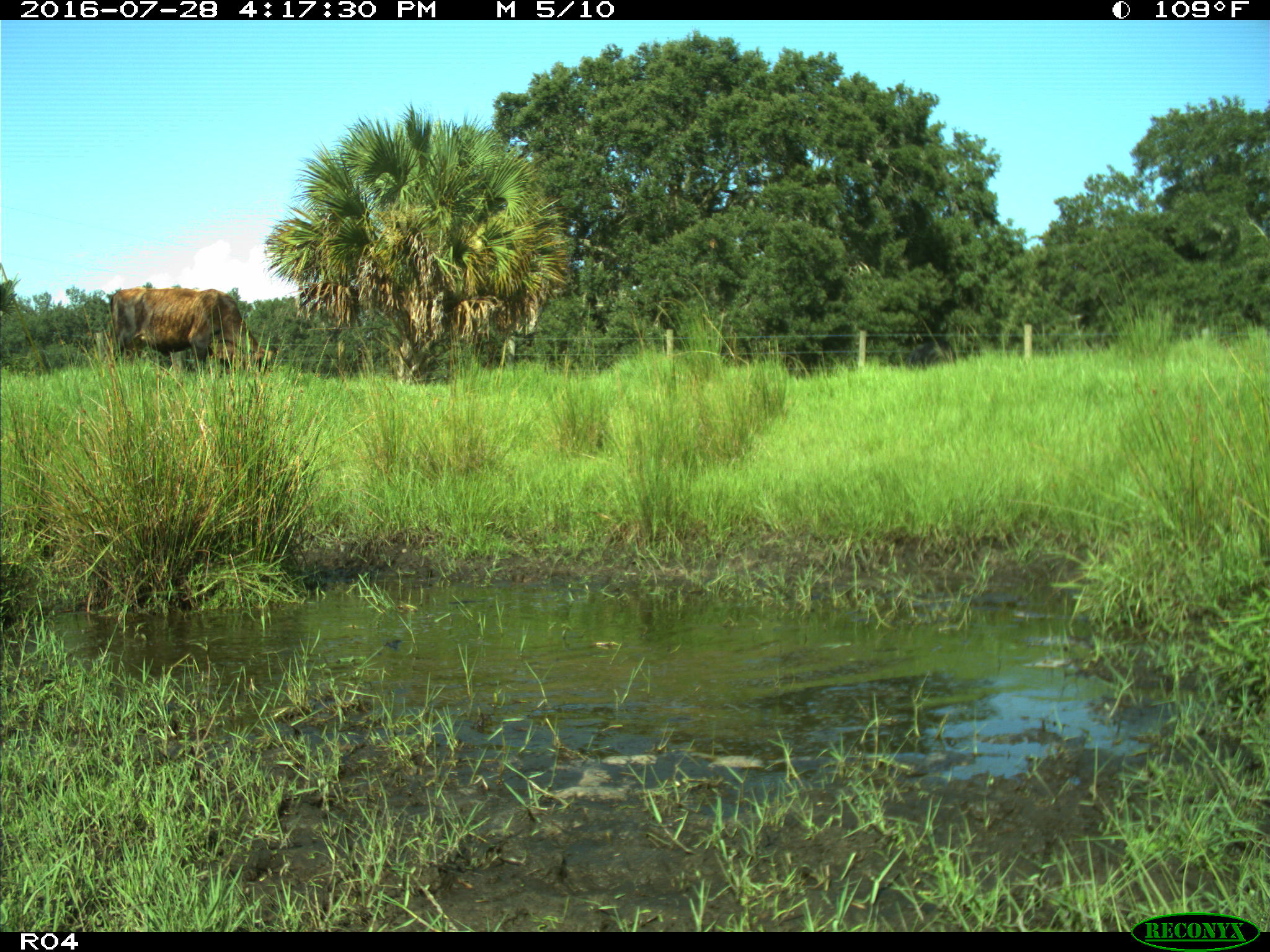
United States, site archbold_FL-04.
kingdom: Animalia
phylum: Chordata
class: Mammalia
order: Artiodactyla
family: Bovidae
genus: Bos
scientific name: Bos taurus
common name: domestic cow